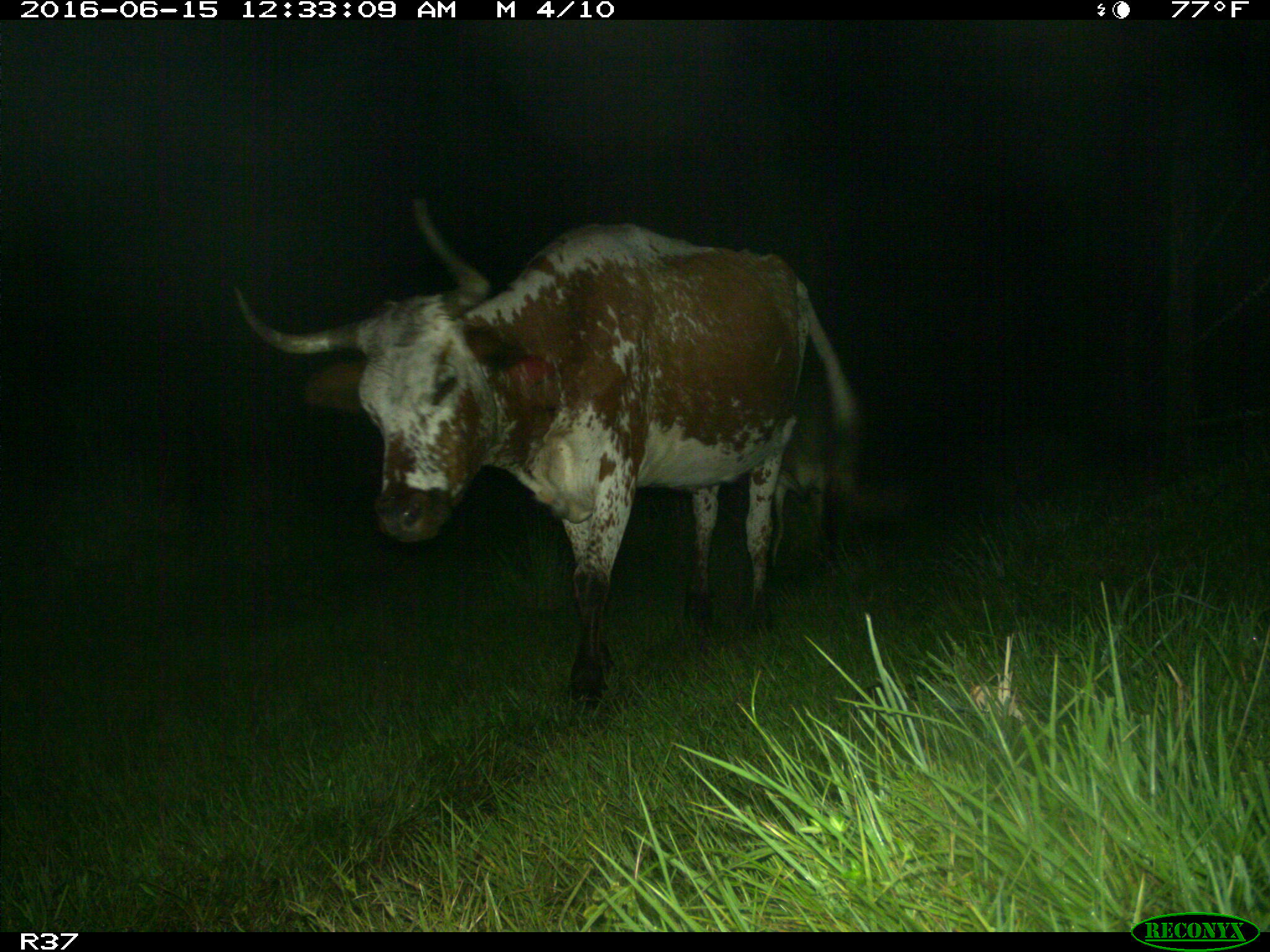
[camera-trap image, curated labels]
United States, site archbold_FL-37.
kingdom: Animalia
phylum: Chordata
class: Mammalia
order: Artiodactyla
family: Bovidae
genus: Bos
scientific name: Bos taurus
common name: domestic cow